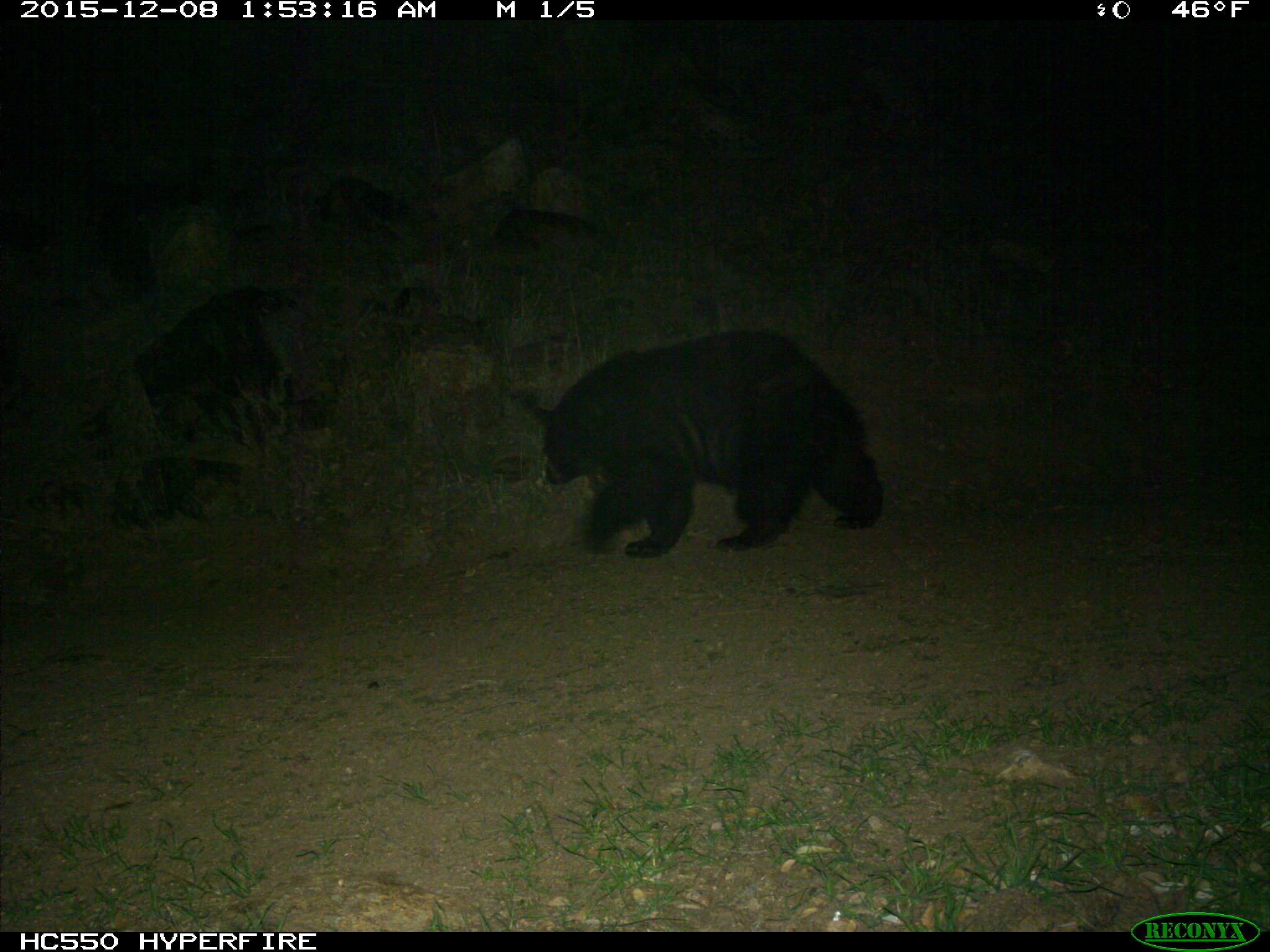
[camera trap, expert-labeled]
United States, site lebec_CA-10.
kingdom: Animalia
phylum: Chordata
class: Mammalia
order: Carnivora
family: Ursidae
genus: Ursus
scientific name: Ursus americanus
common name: american black bear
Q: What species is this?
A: Ursus americanus (american black bear).